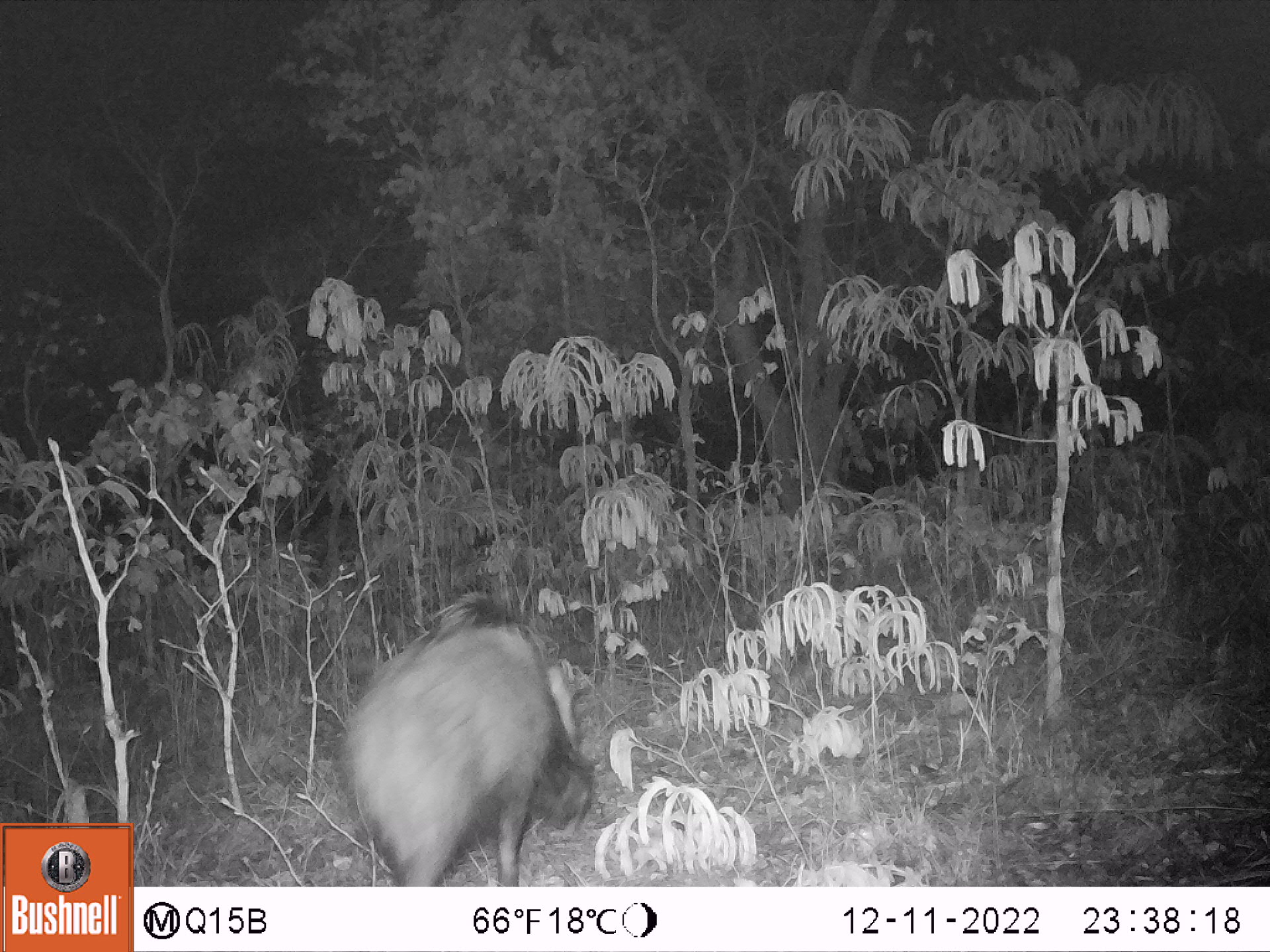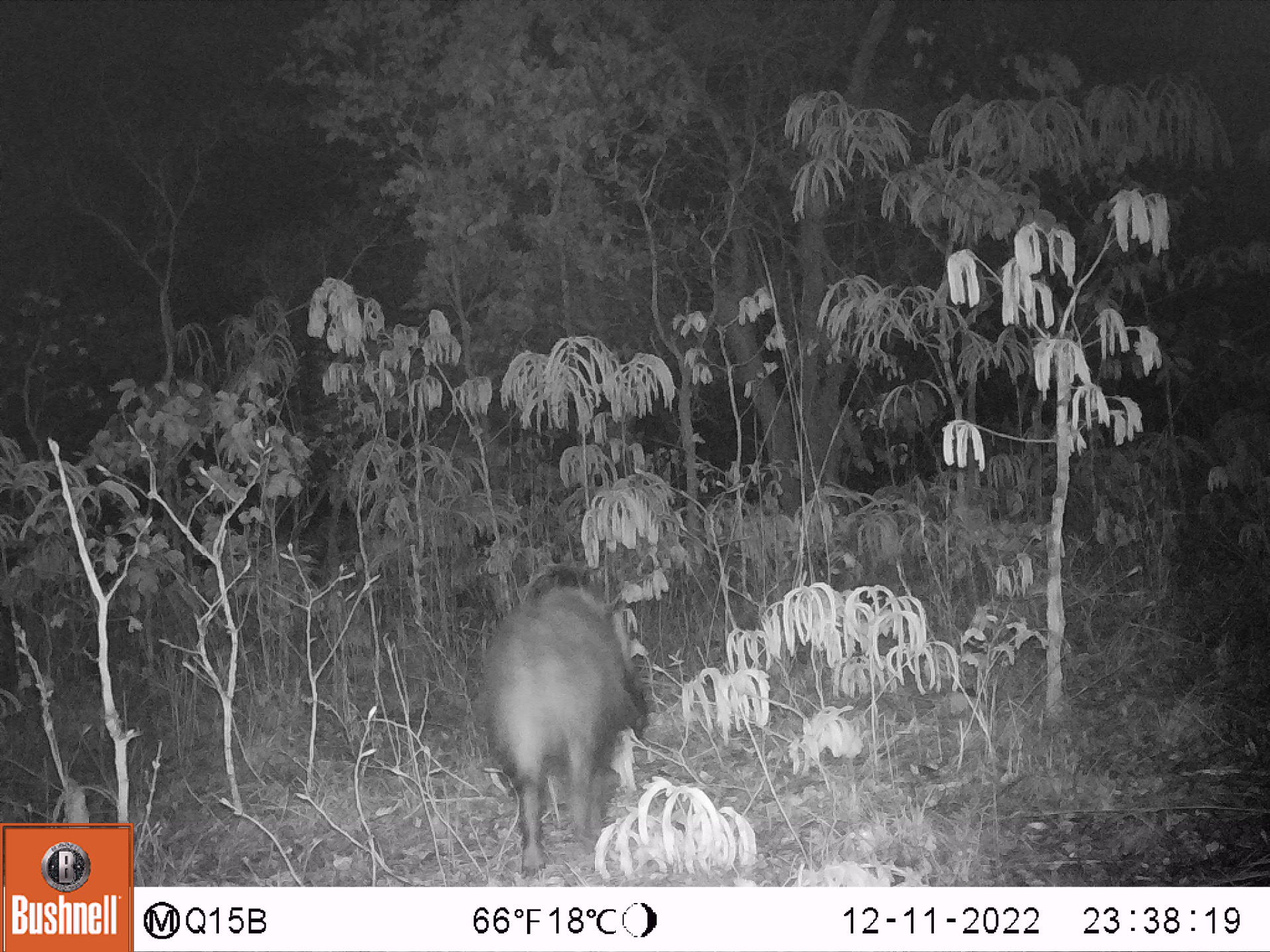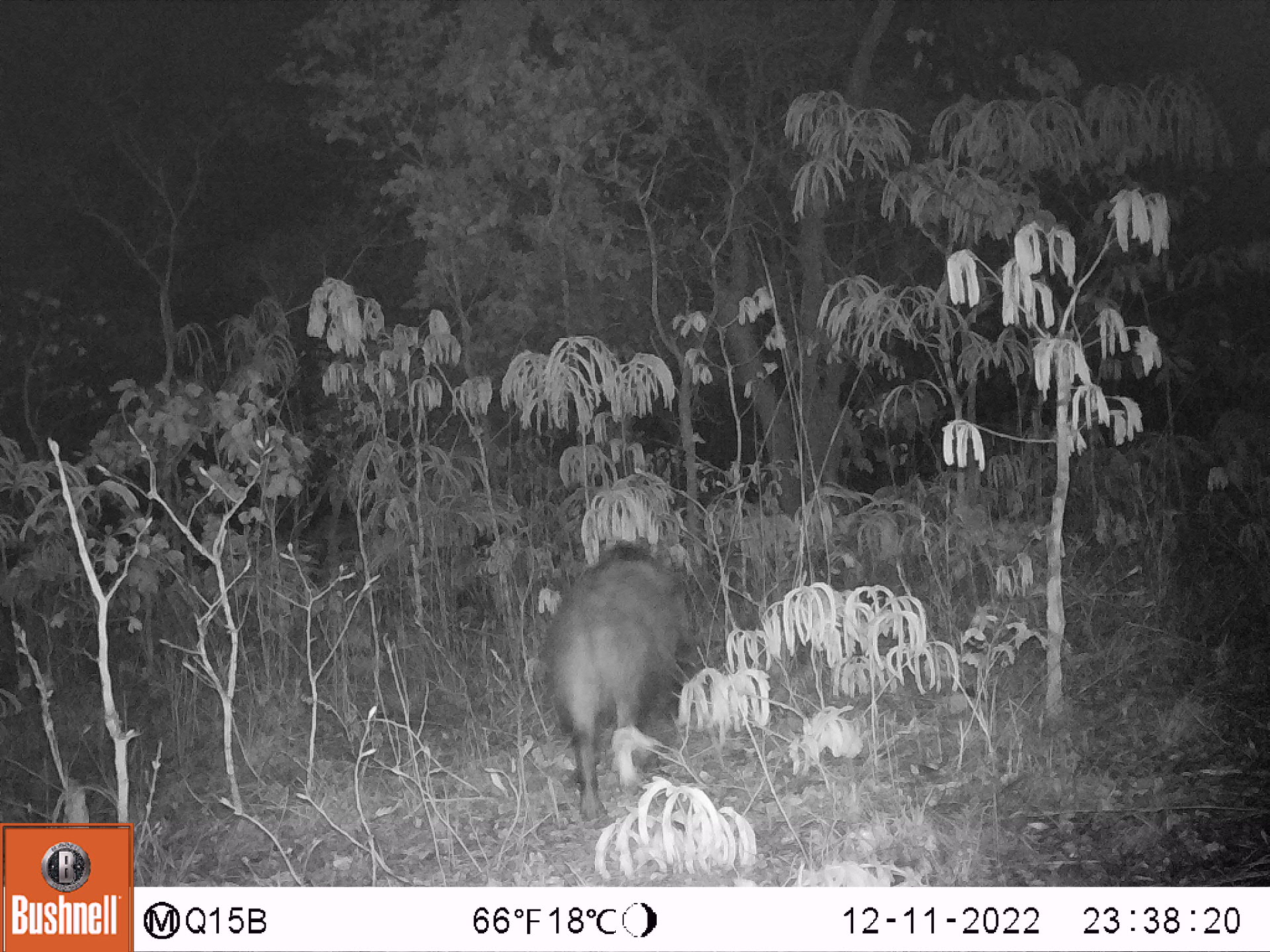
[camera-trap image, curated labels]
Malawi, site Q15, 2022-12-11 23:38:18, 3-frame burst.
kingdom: Animalia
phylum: Chordata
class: Mammalia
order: Artiodactyla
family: Suidae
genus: Potamochoerus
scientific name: Potamochoerus larvatus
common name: bushpig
Bushpig (Potamochoerus larvatus), count 1.